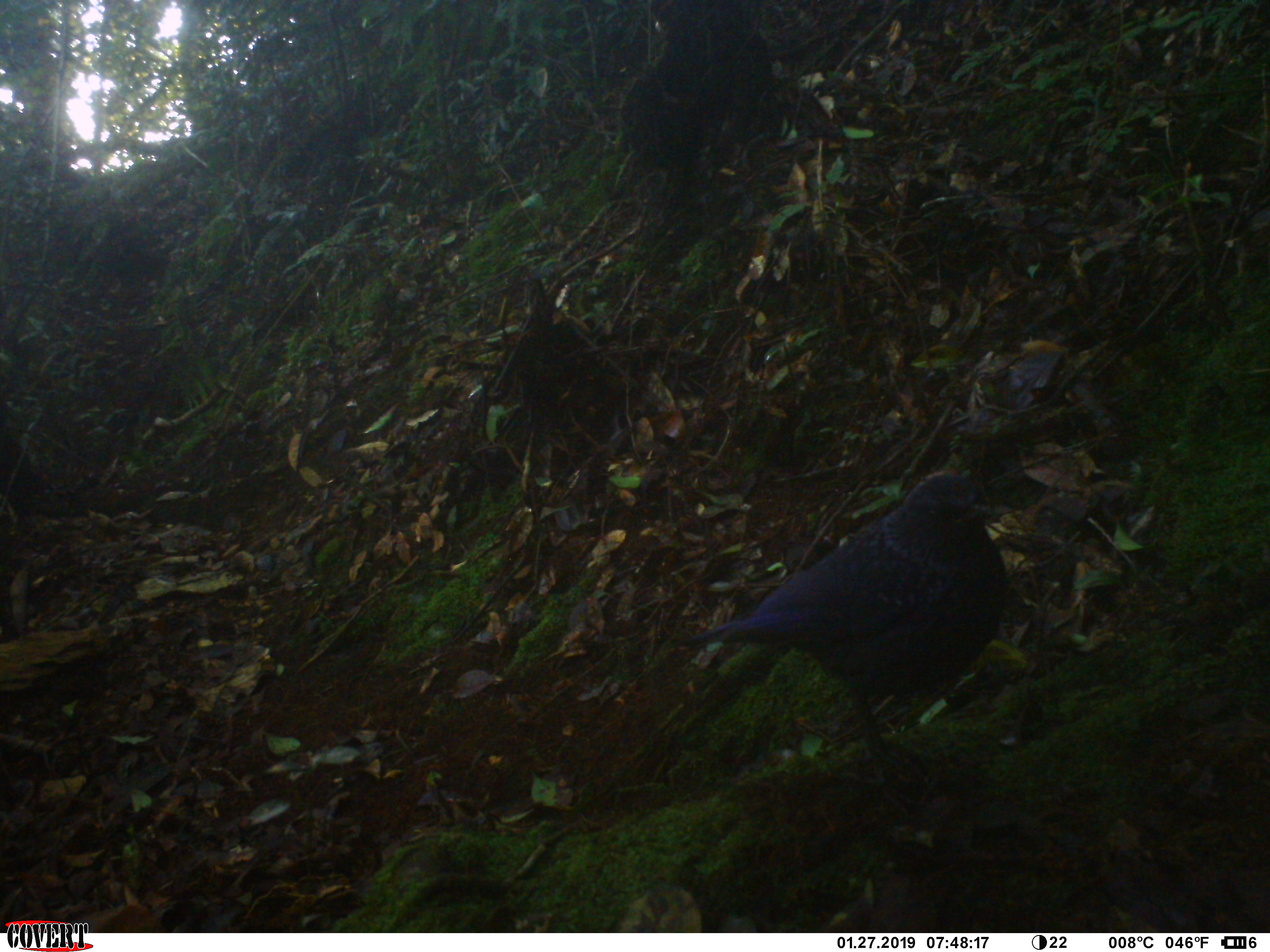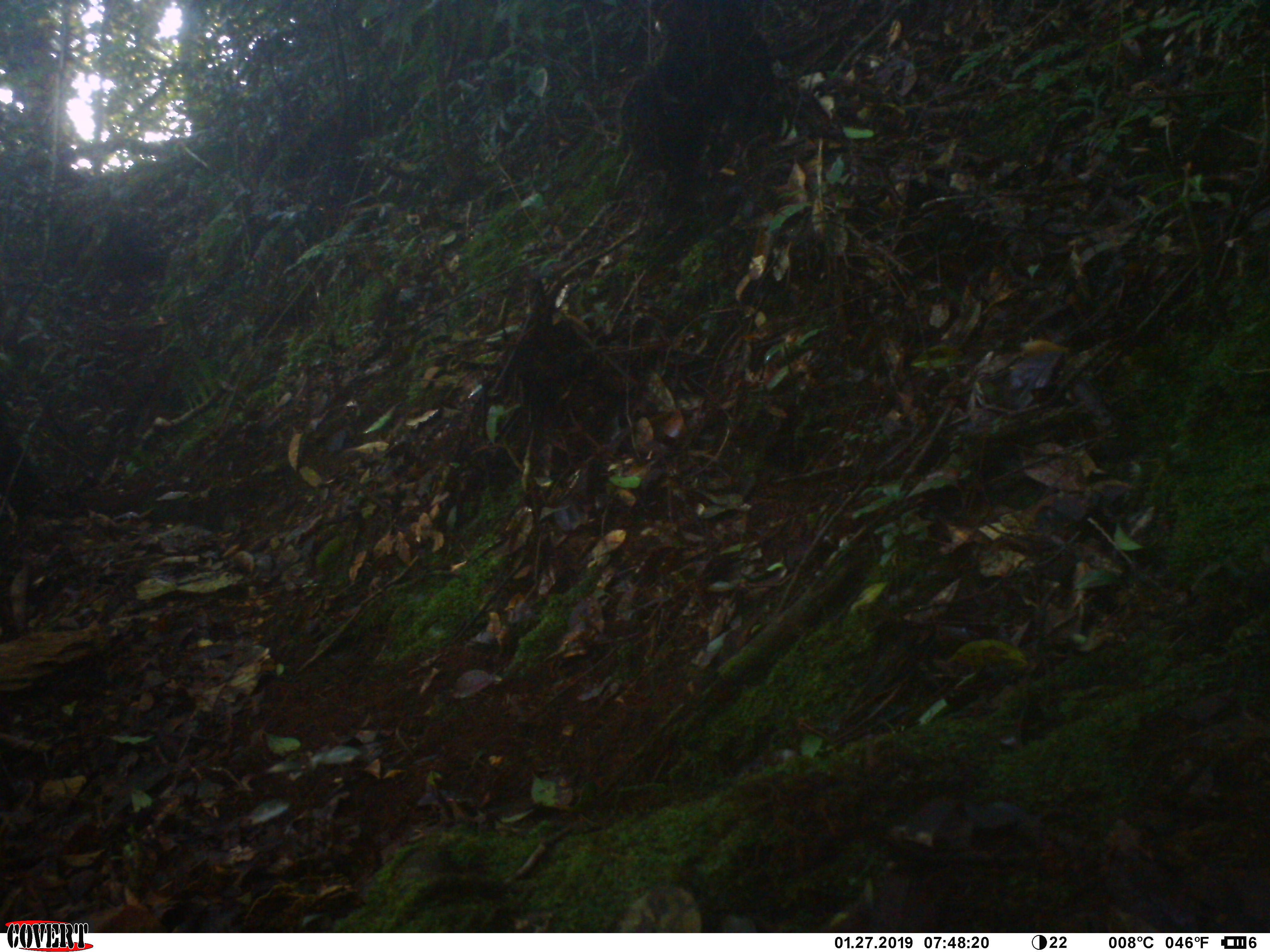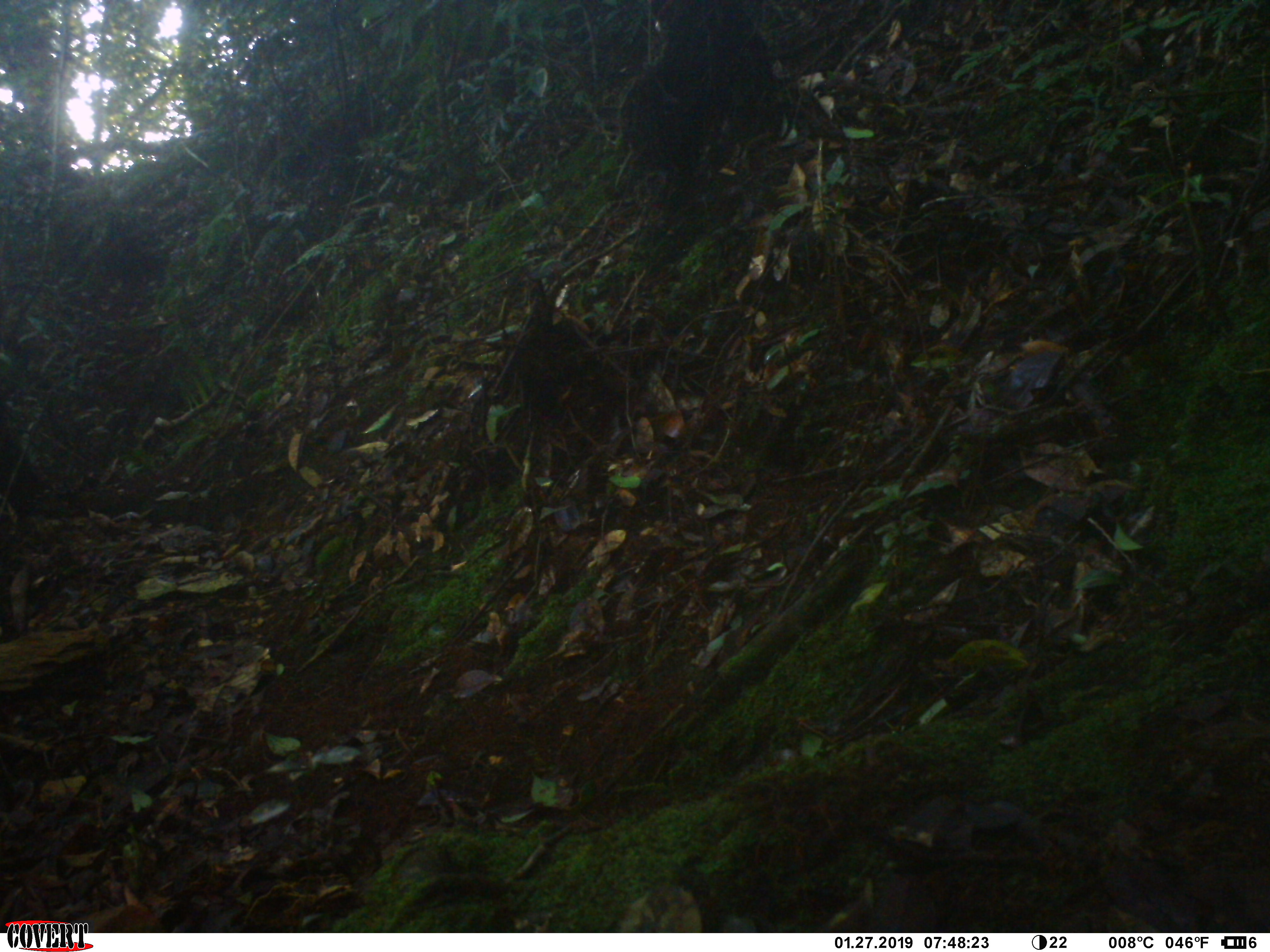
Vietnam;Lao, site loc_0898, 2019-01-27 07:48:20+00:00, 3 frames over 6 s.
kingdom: Animalia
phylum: Chordata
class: Aves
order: Passeriformes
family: Muscicapidae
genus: Myophonus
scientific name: Myophonus caeruleus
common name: blue whistling thrush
Blue whistling thrush (Myophonus caeruleus). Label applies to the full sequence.